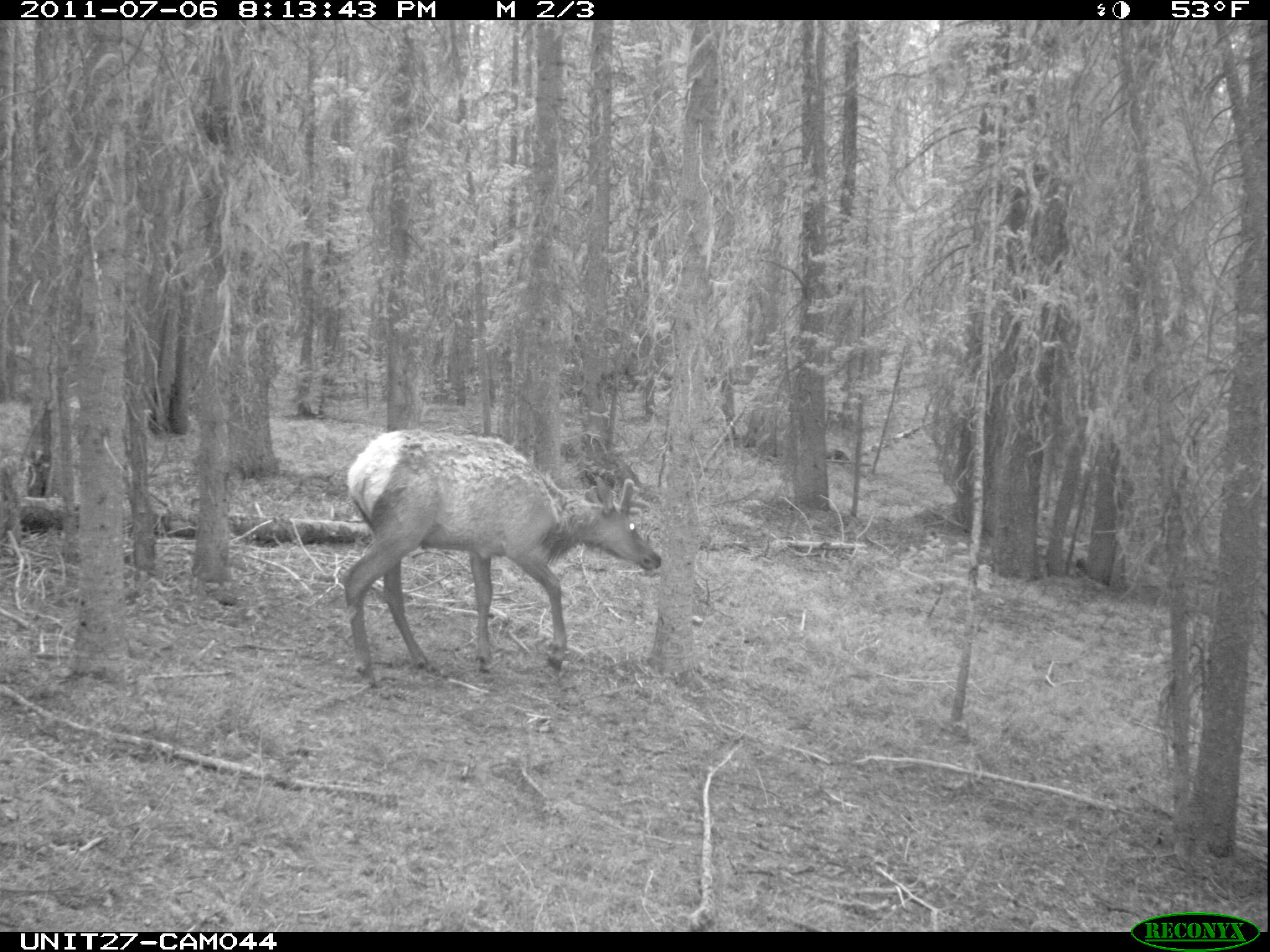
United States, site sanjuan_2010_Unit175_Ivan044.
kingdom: Animalia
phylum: Chordata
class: Mammalia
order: Artiodactyla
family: Cervidae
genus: Cervus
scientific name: Cervus elaphus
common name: red deer